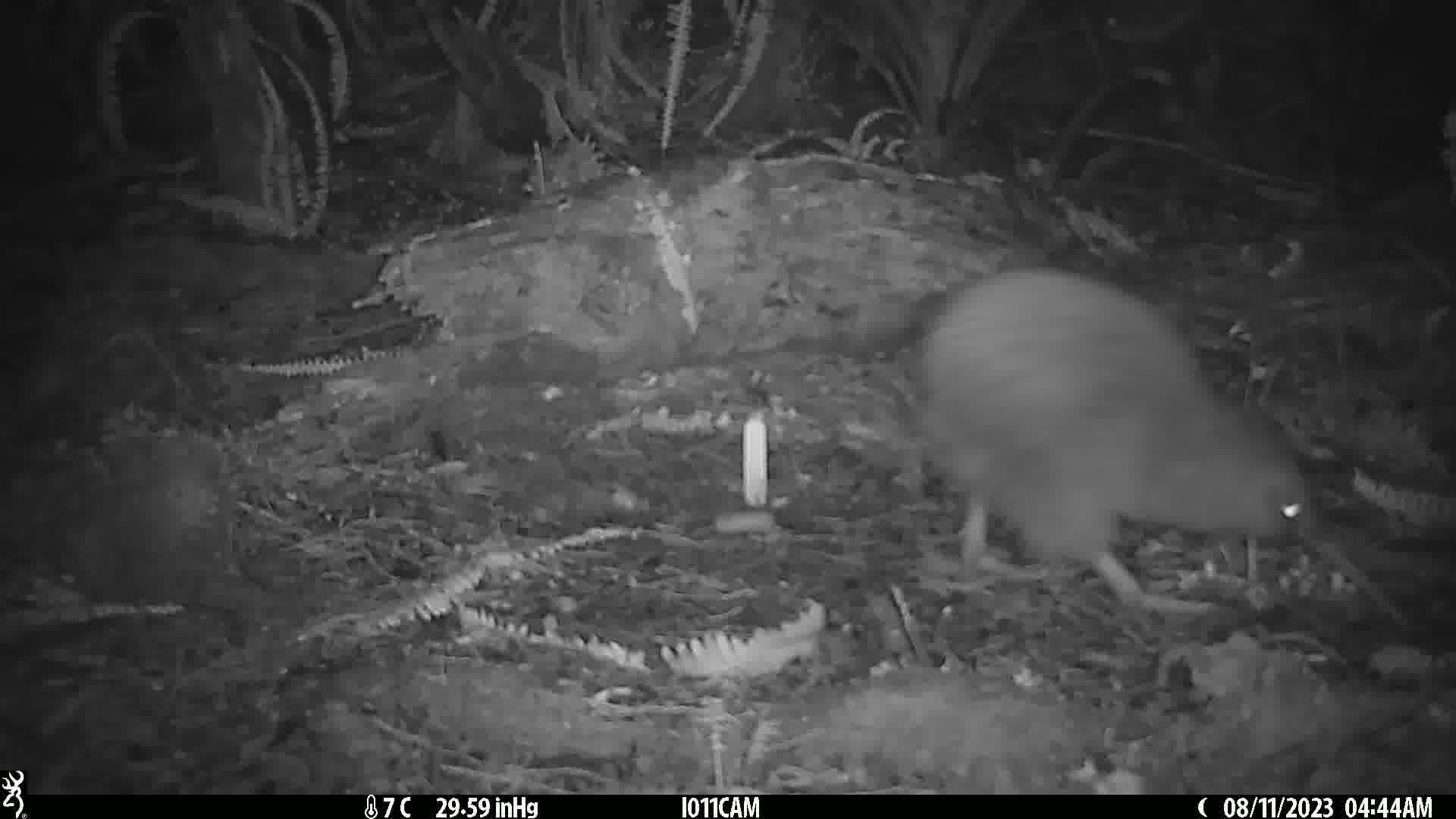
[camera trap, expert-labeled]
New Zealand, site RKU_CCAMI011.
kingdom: Animalia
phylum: Chordata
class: Aves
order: Apterygiformes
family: Apterygidae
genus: Apteryx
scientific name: Apteryx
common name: kiwi